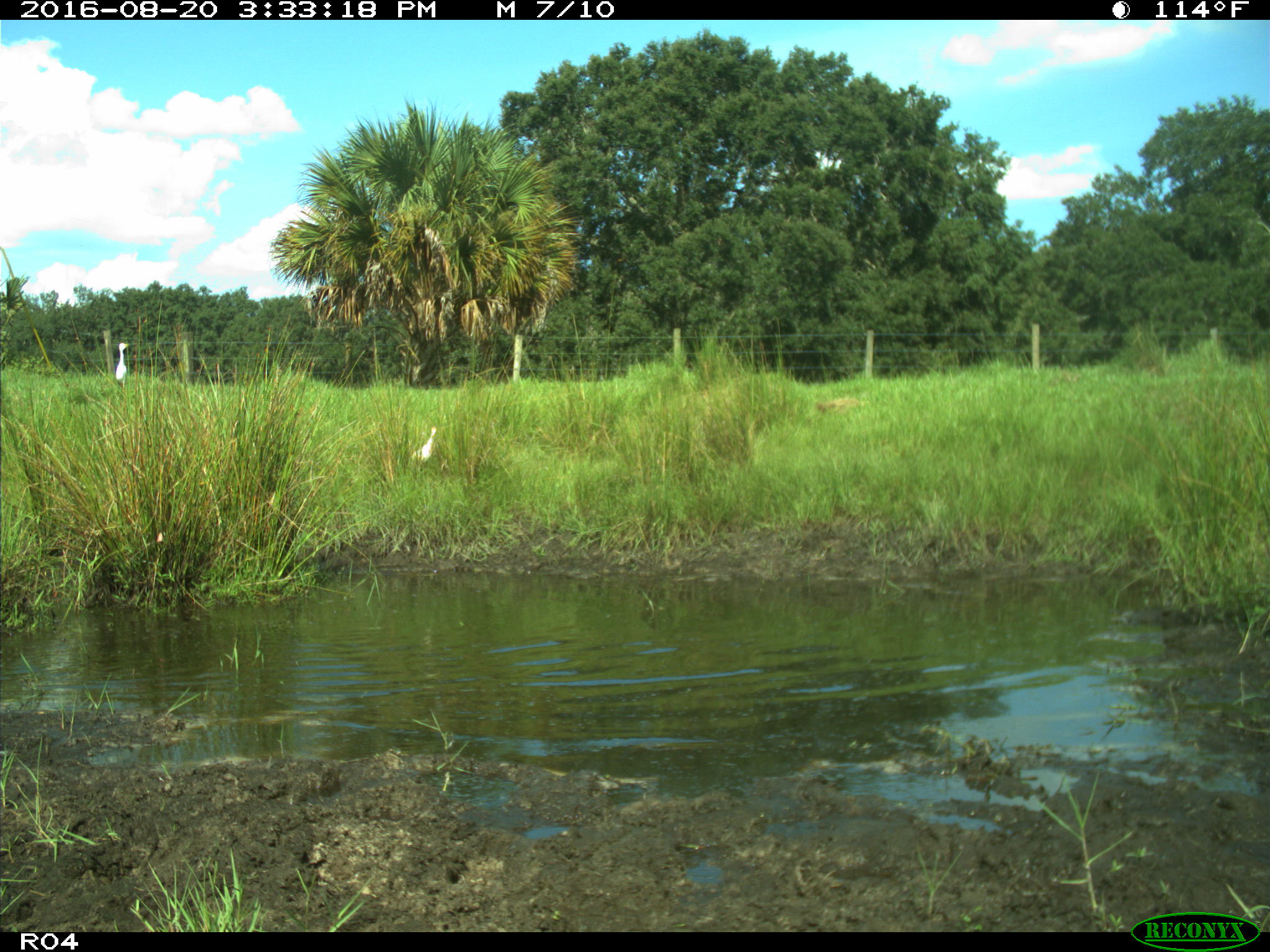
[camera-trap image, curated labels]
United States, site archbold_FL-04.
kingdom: Animalia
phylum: Chordata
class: Aves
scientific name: Aves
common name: birds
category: unidentified bird